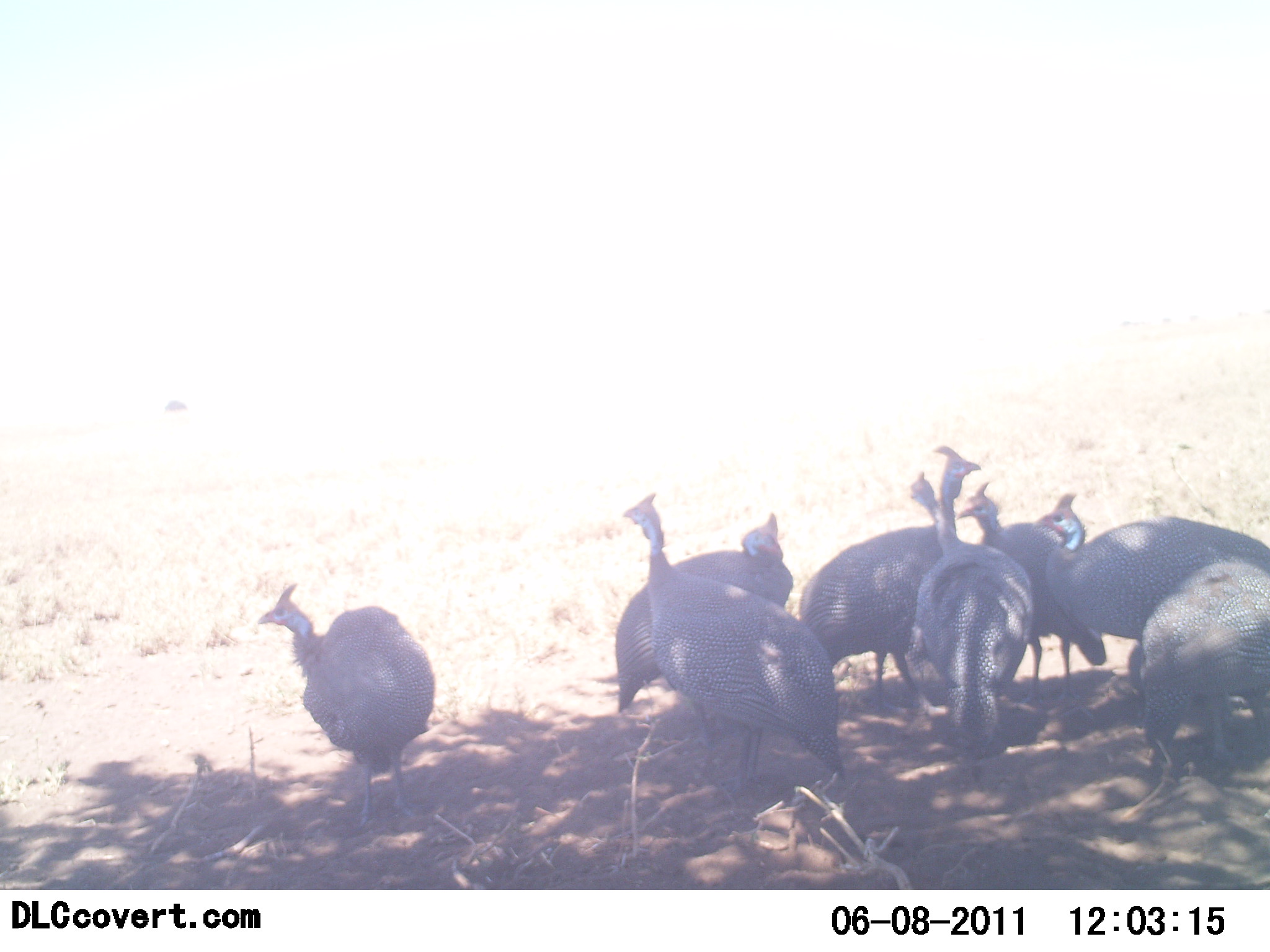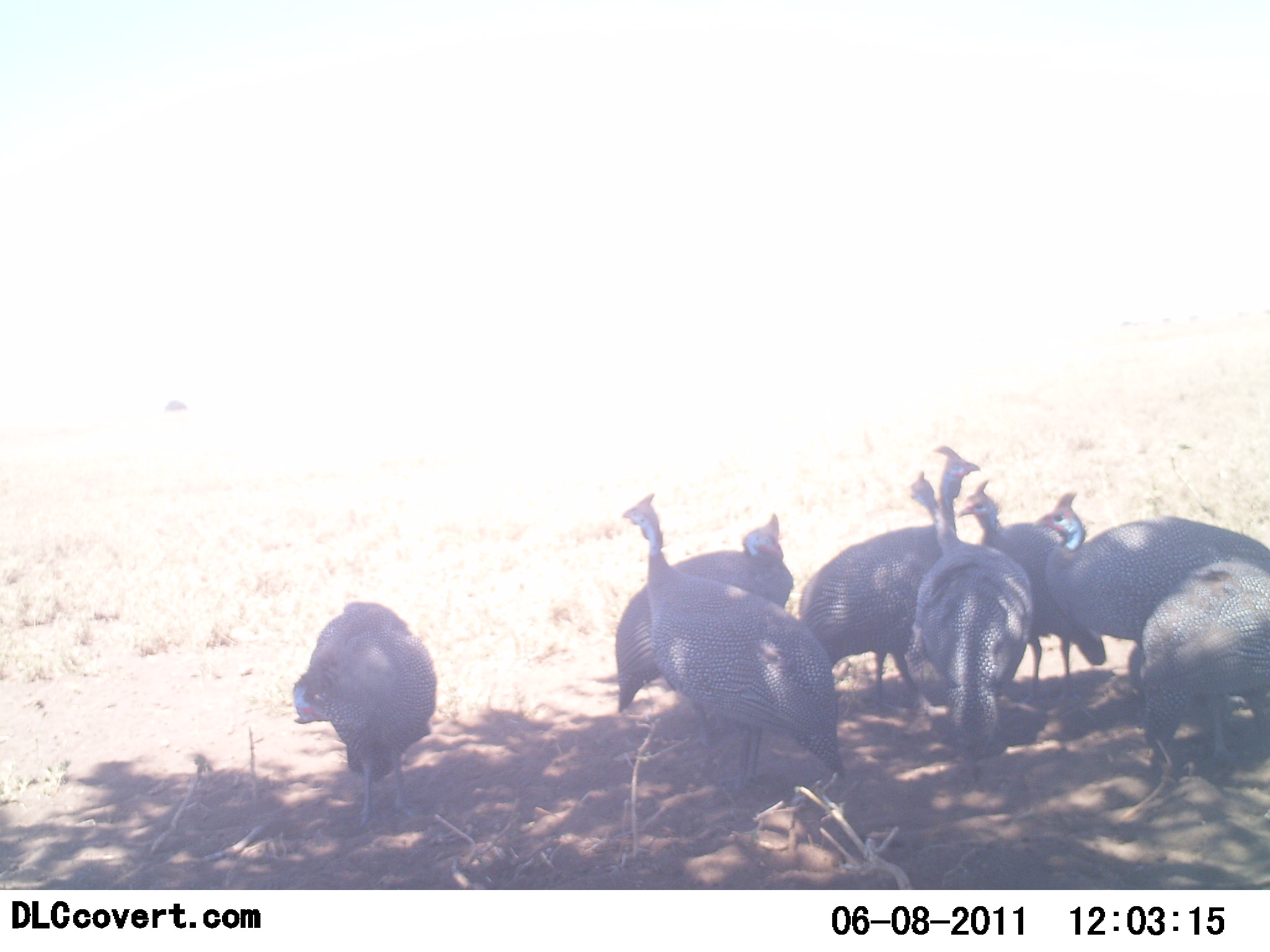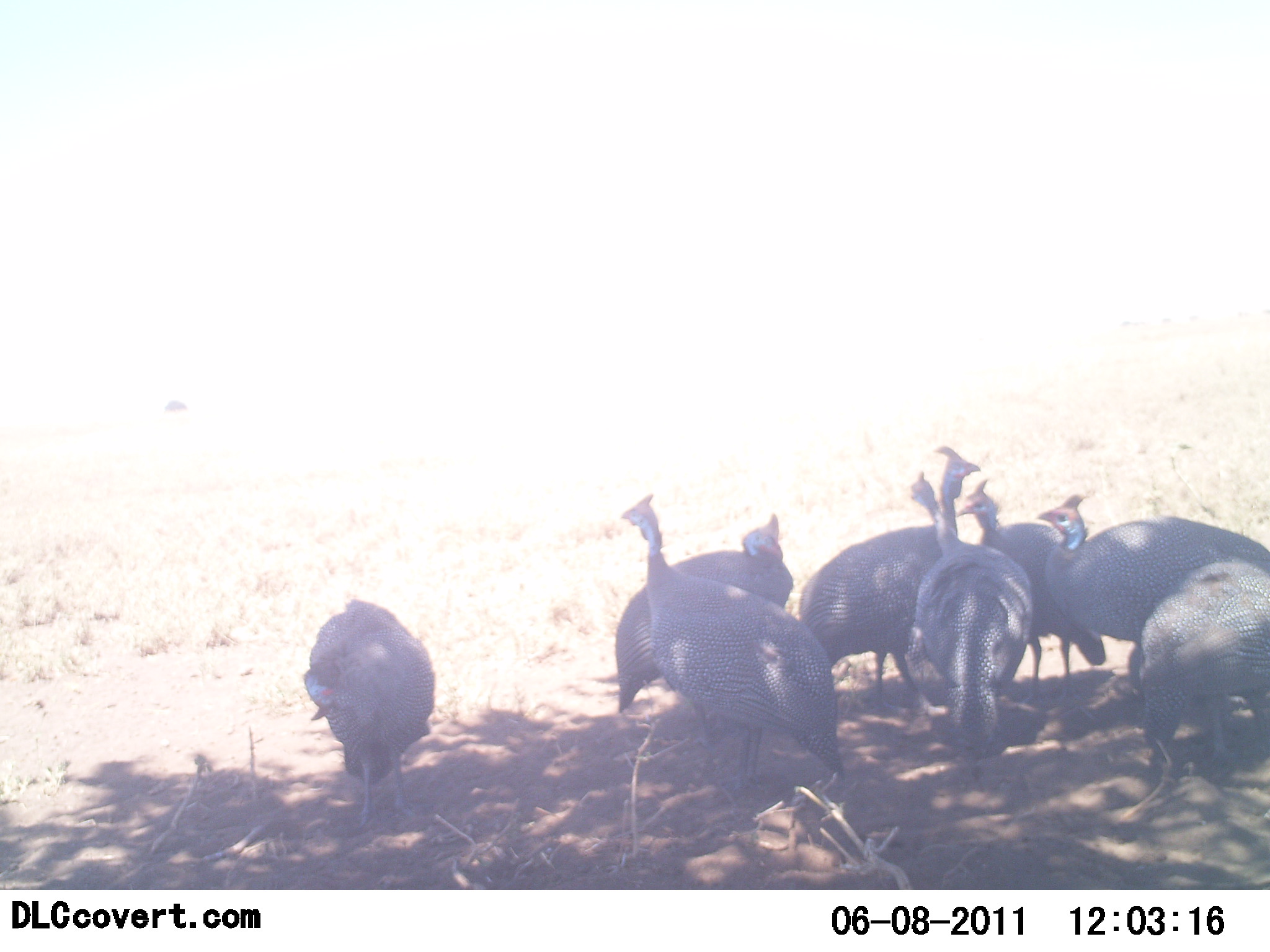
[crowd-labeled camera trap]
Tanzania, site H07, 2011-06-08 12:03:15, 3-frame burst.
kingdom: Animalia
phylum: Chordata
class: Aves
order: Galliformes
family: Numididae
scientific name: Numididae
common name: guinea fowl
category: guineafowl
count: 8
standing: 90%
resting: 0%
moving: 10%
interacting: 10%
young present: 0%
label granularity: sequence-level